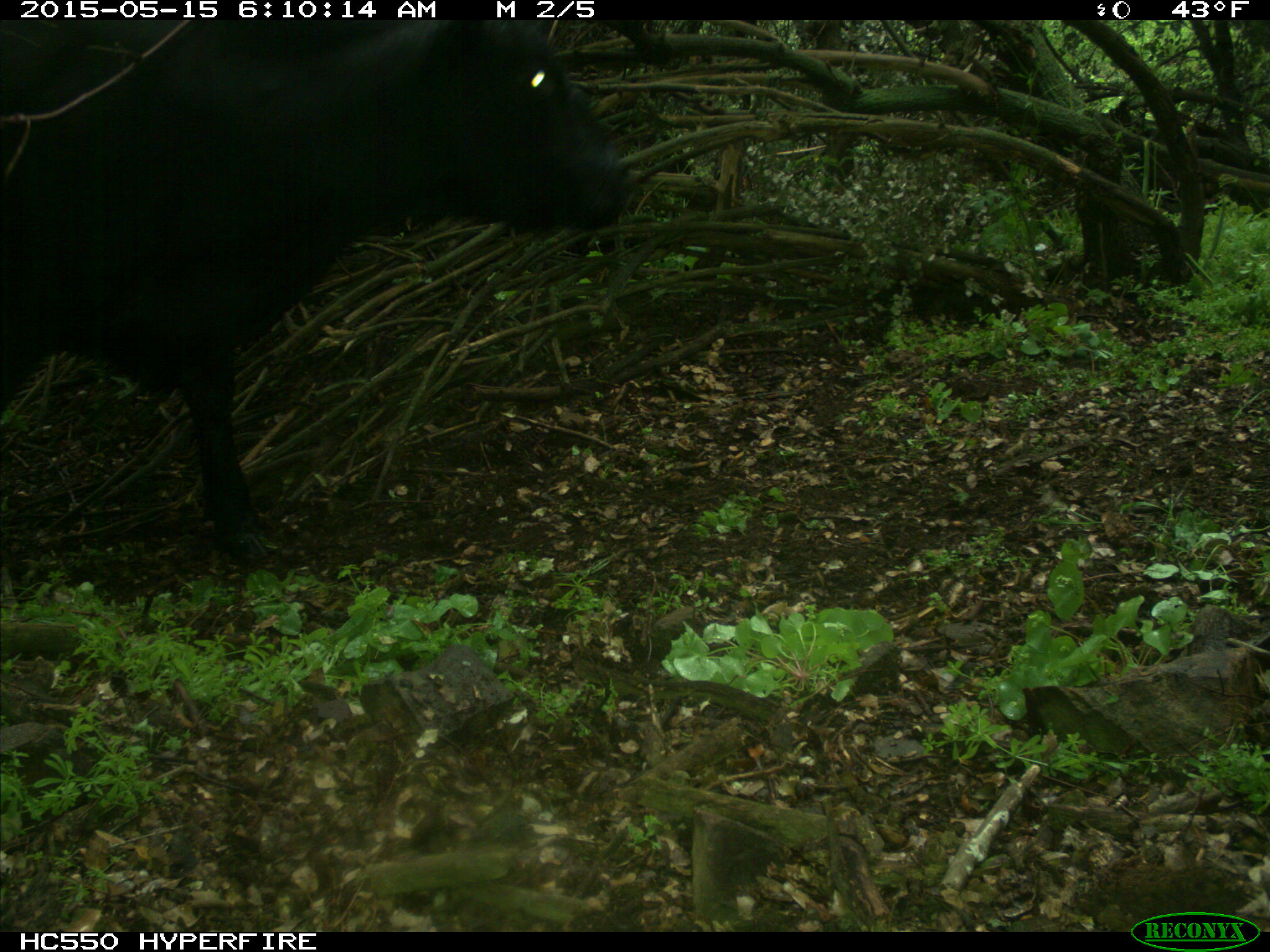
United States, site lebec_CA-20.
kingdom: Animalia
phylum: Chordata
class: Mammalia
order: Artiodactyla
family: Bovidae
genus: Bos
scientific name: Bos taurus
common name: domestic cow